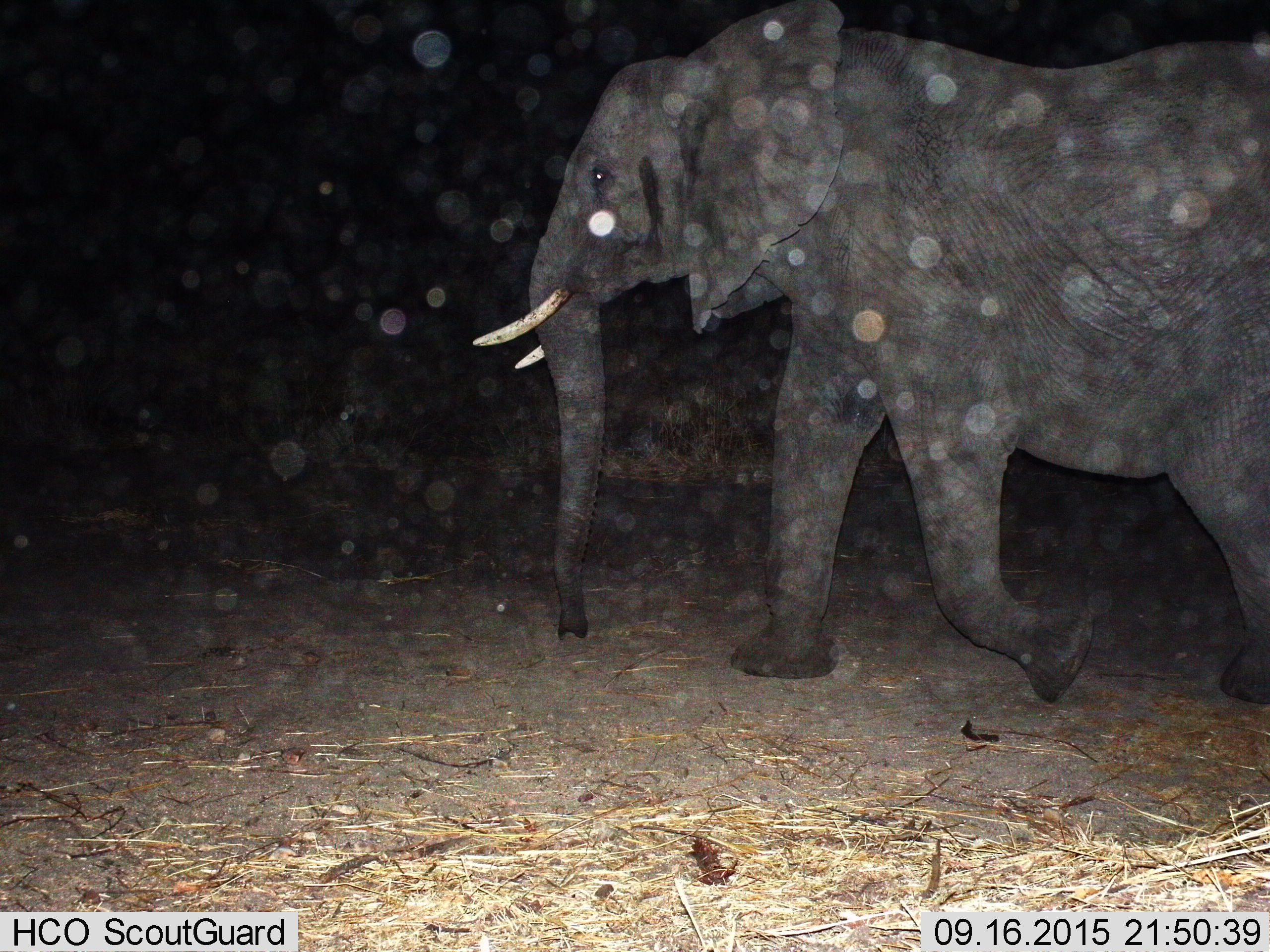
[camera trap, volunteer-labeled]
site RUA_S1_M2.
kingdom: Animalia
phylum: Chordata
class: Mammalia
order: Proboscidea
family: Elephantidae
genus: Loxodonta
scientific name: Loxodonta africana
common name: african bush elephant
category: elephant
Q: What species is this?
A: Elephant (african bush elephant) (Loxodonta africana).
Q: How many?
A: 1.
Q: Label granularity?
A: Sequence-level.